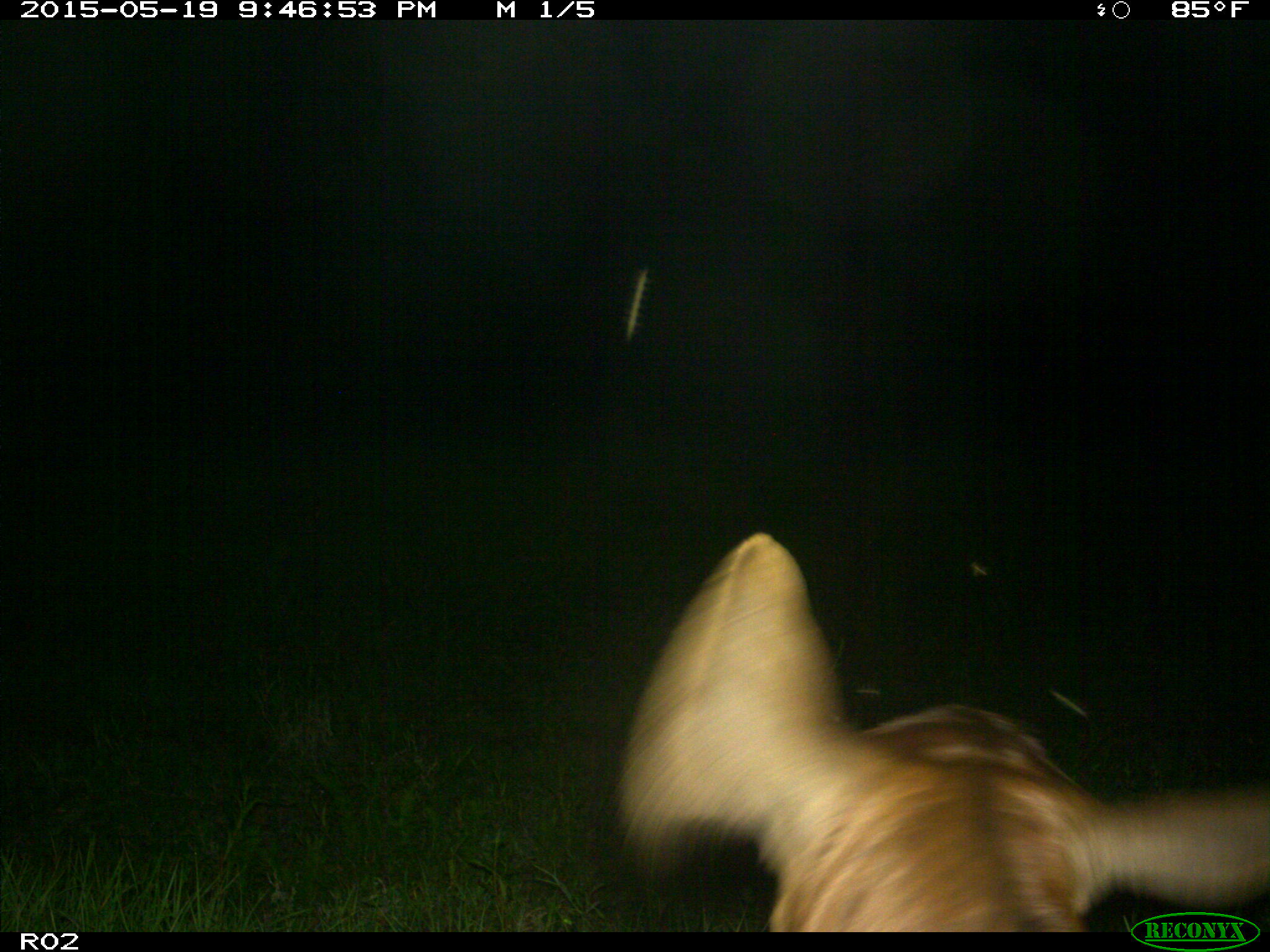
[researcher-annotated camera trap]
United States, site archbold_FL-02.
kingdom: Animalia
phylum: Chordata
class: Mammalia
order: Artiodactyla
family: Bovidae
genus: Bos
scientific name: Bos taurus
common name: domestic cow